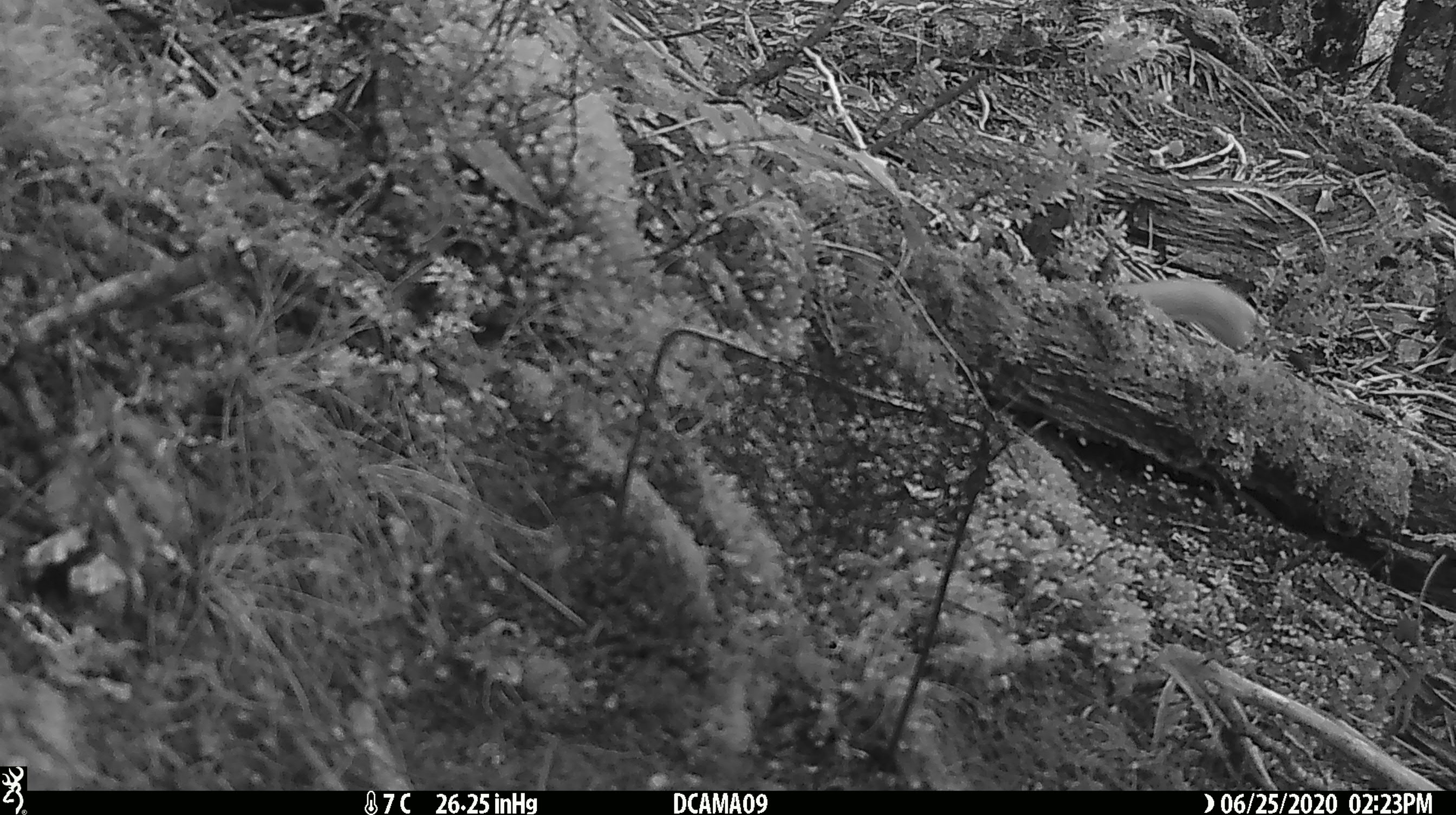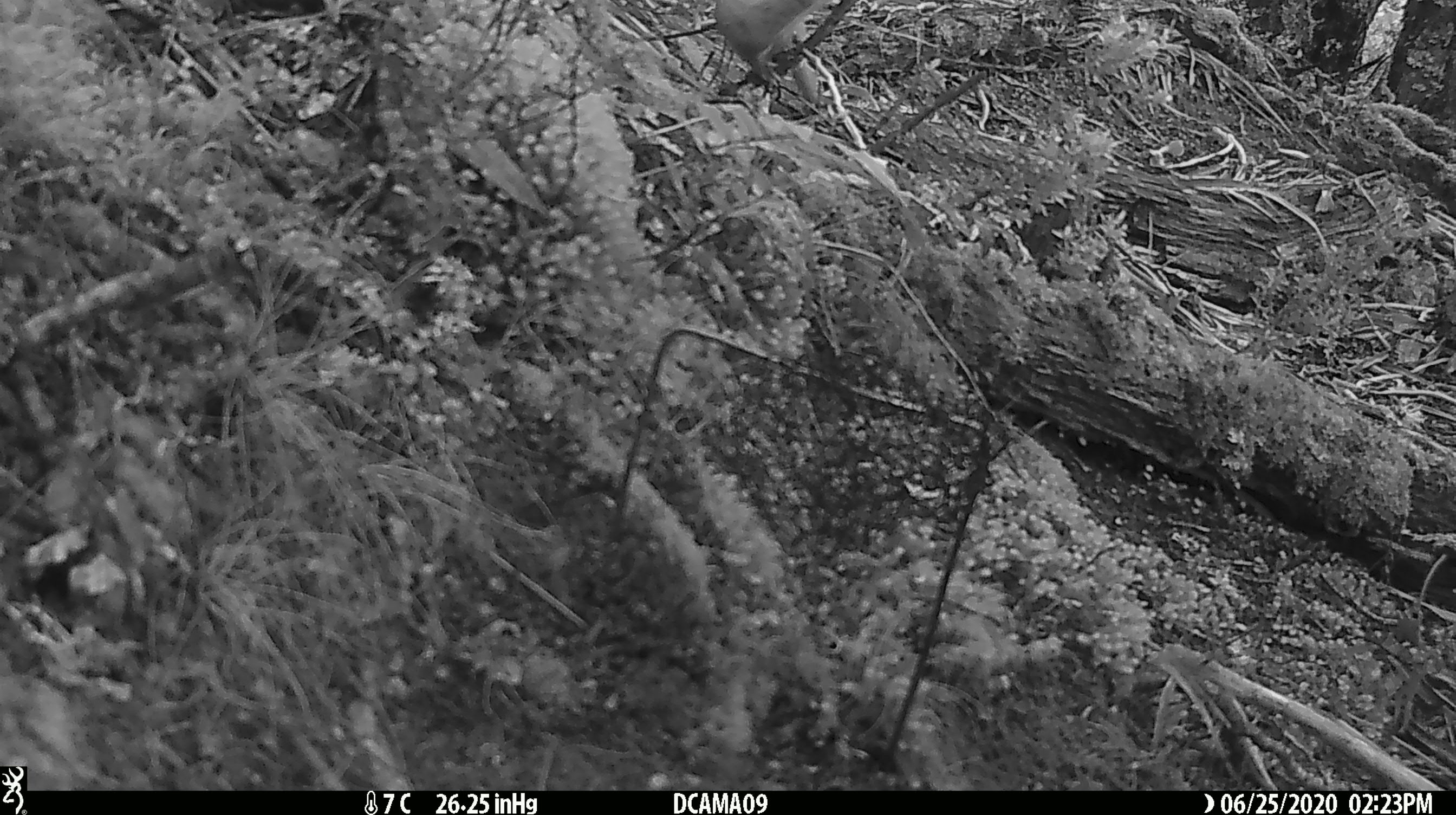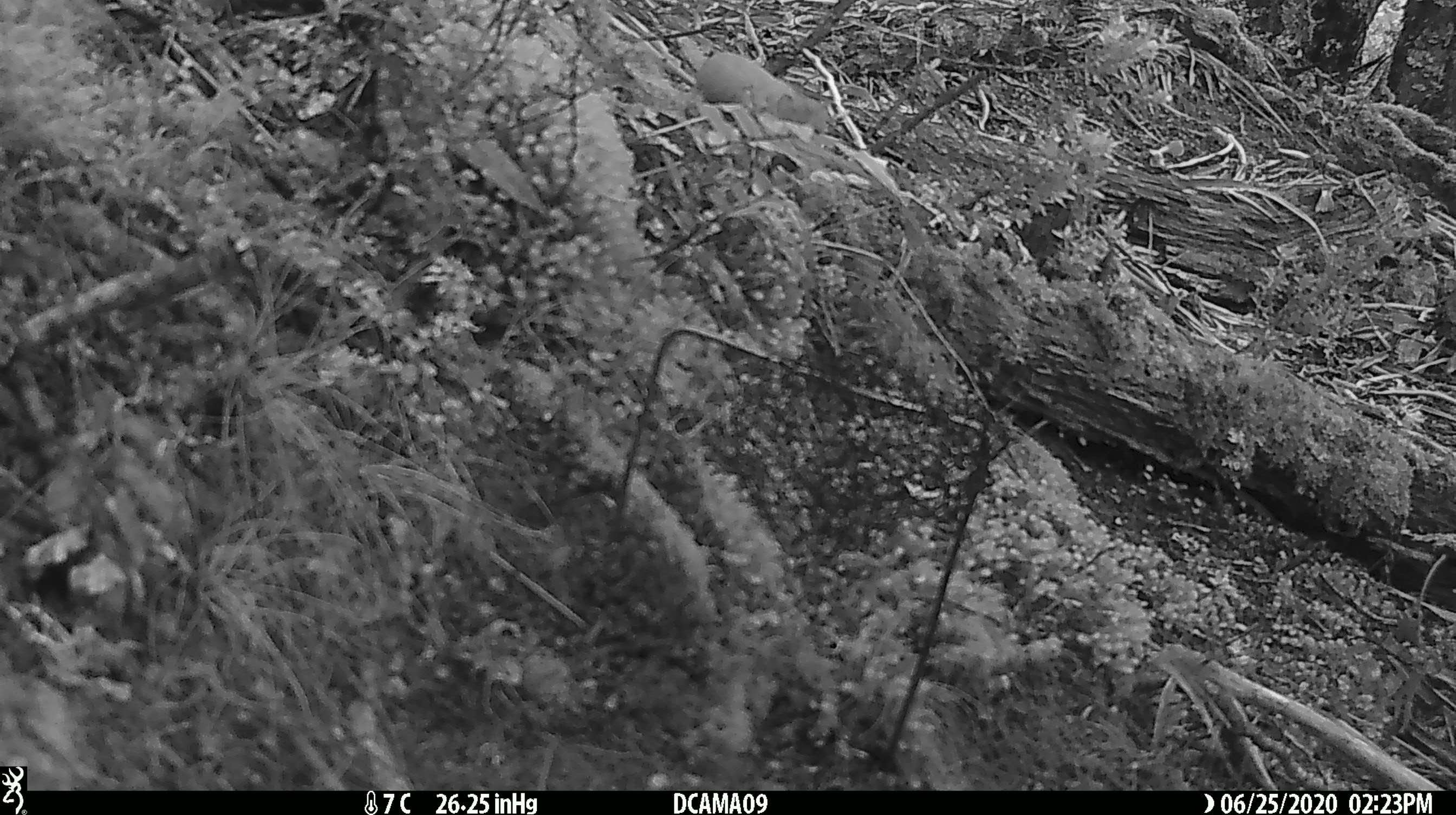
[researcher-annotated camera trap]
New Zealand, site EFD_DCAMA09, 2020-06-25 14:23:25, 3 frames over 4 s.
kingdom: Animalia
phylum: Chordata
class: Mammalia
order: Carnivora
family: Mustelidae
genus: Mustela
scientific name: Mustela erminea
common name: stoat